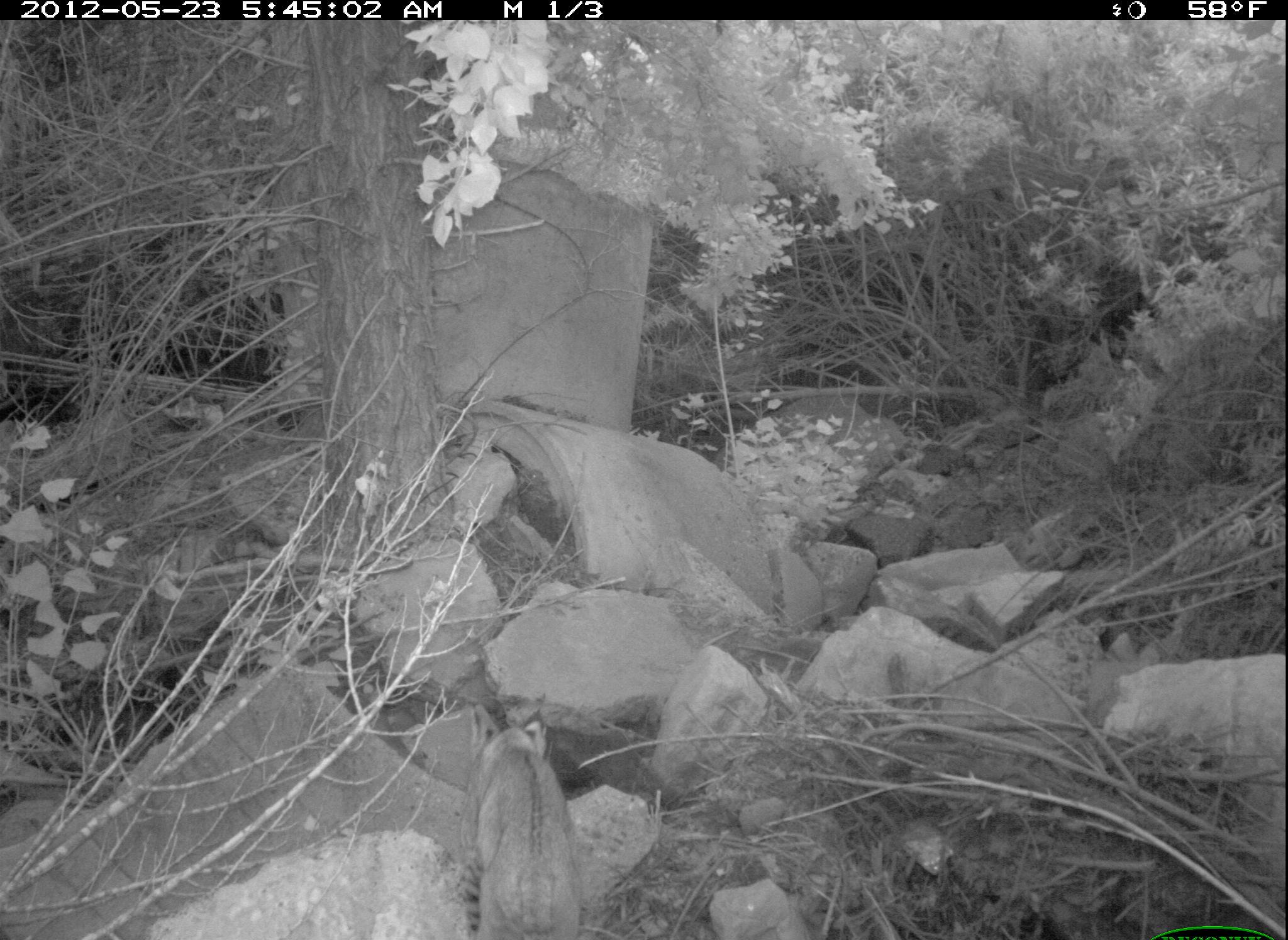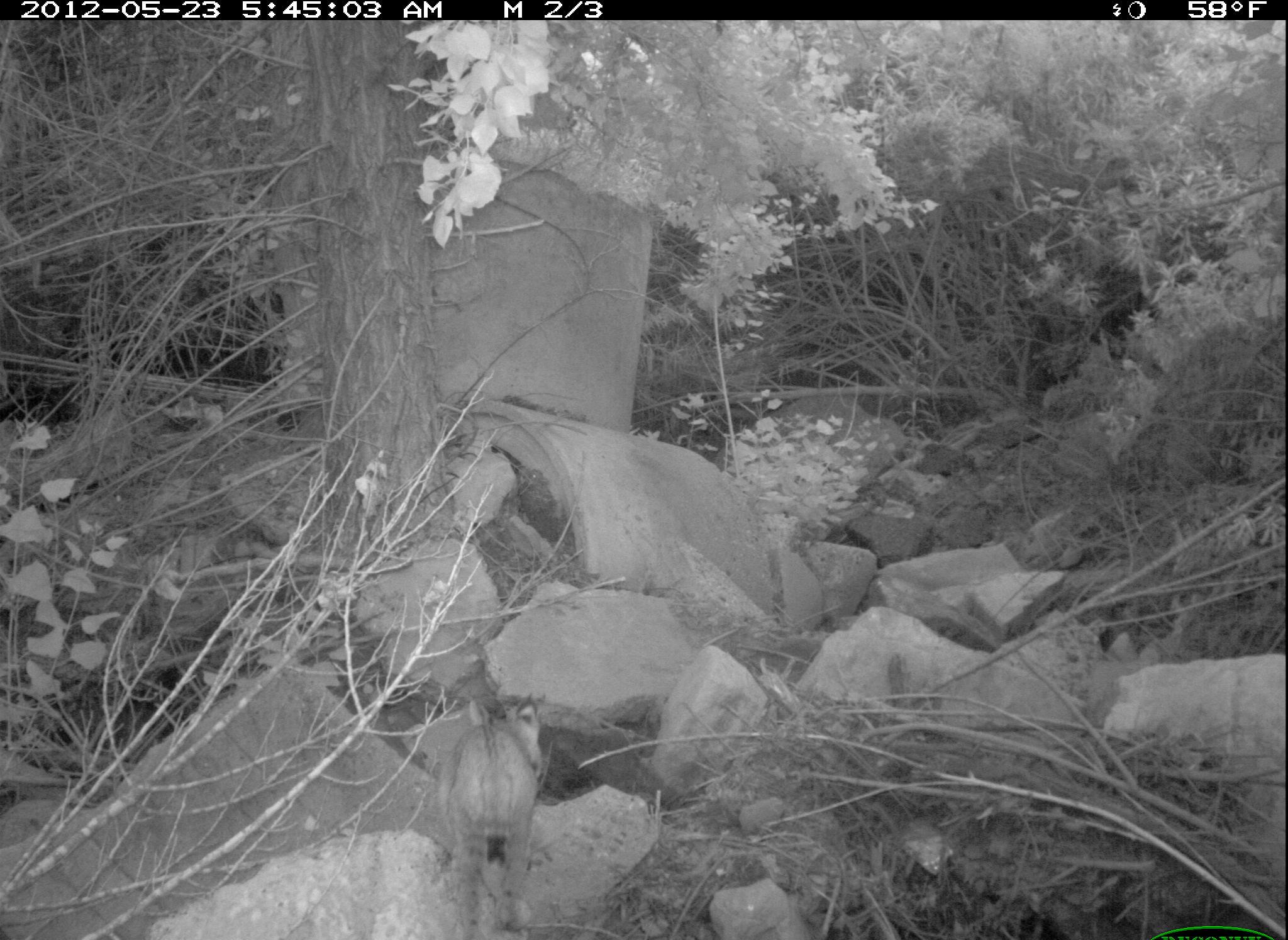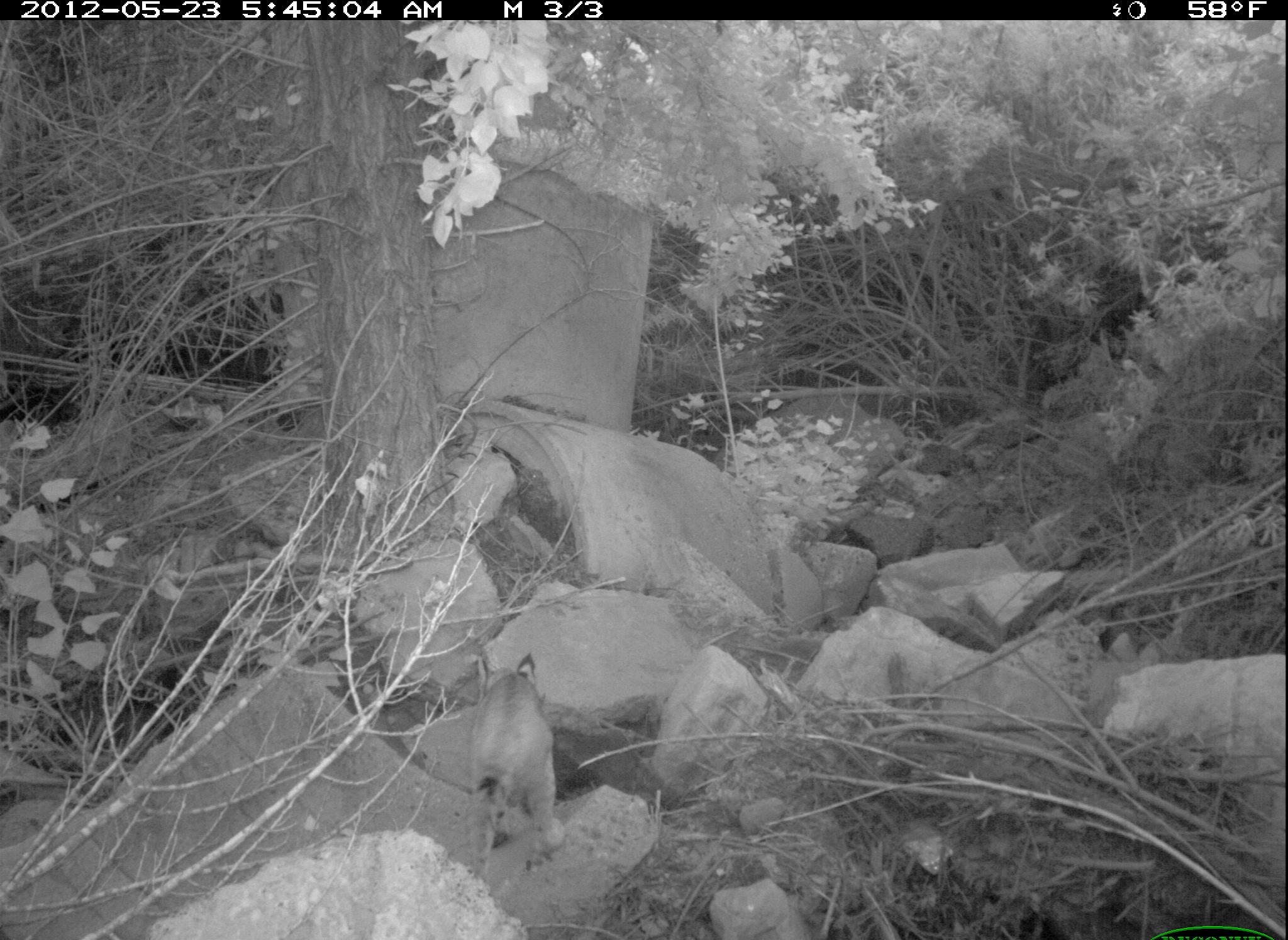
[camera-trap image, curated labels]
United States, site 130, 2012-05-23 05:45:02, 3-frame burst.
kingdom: Animalia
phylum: Chordata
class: Mammalia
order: Carnivora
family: Felidae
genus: Lynx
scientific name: Lynx rufus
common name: bobcat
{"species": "bobcat (Lynx rufus)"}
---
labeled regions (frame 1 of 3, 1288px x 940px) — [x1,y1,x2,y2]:
bobcat: [454,699,609,936]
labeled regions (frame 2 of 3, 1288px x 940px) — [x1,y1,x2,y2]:
bobcat: [431,673,584,928]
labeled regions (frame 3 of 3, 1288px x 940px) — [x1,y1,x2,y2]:
bobcat: [444,607,610,908]